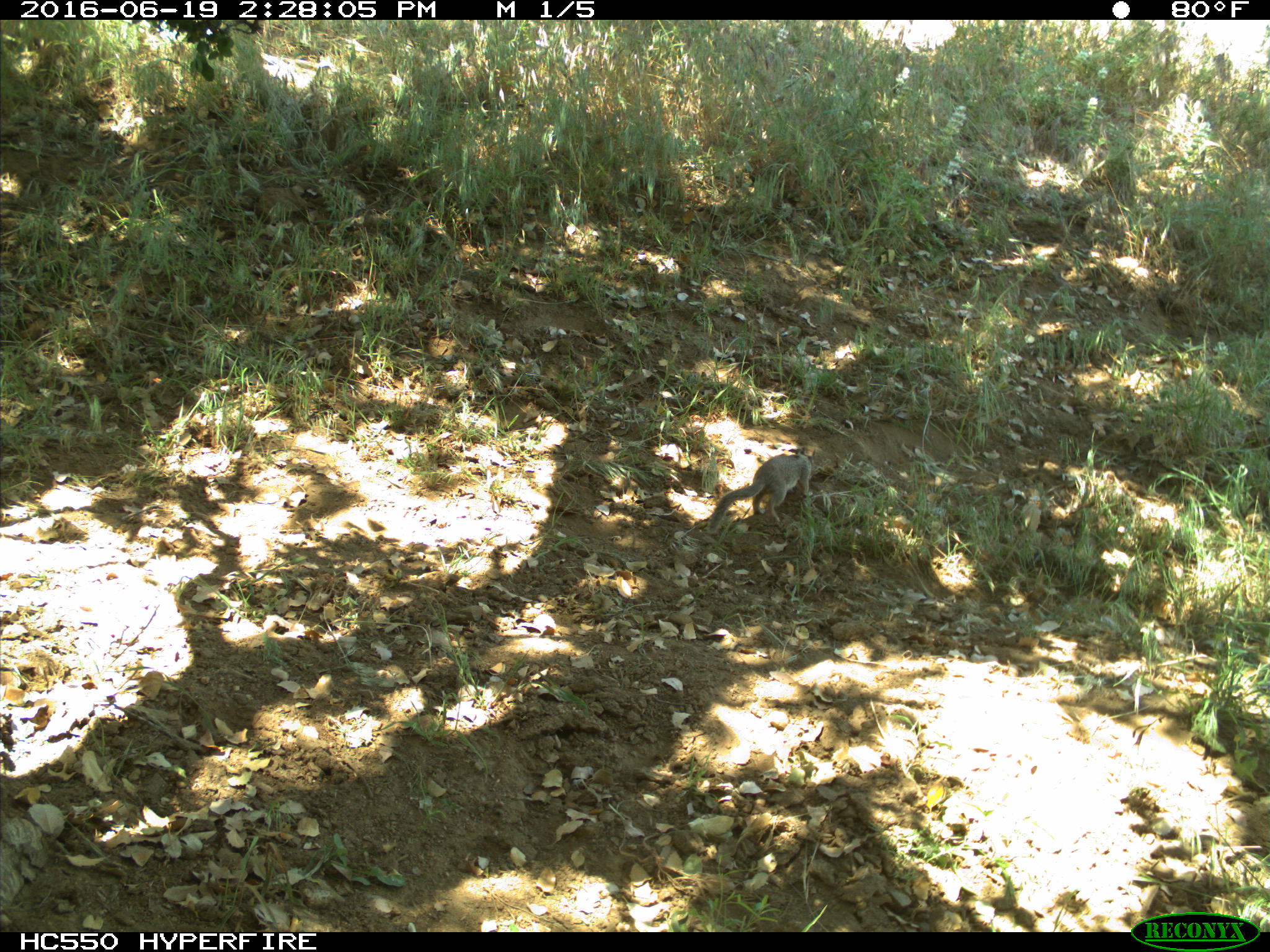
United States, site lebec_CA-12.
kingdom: Animalia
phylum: Chordata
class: Mammalia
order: Rodentia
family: Sciuridae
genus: Otospermophilus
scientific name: Otospermophilus beecheyi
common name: california ground squirrel